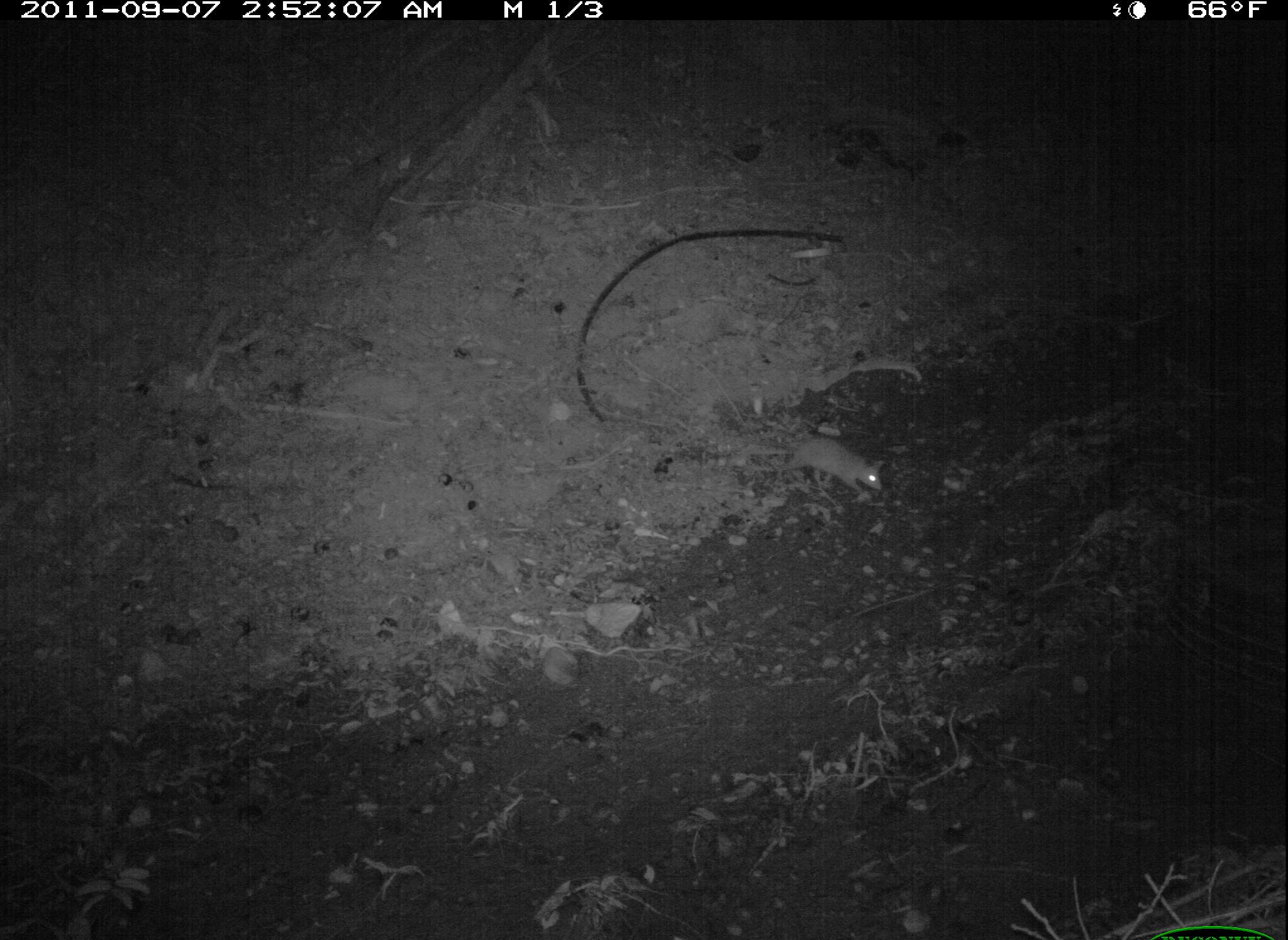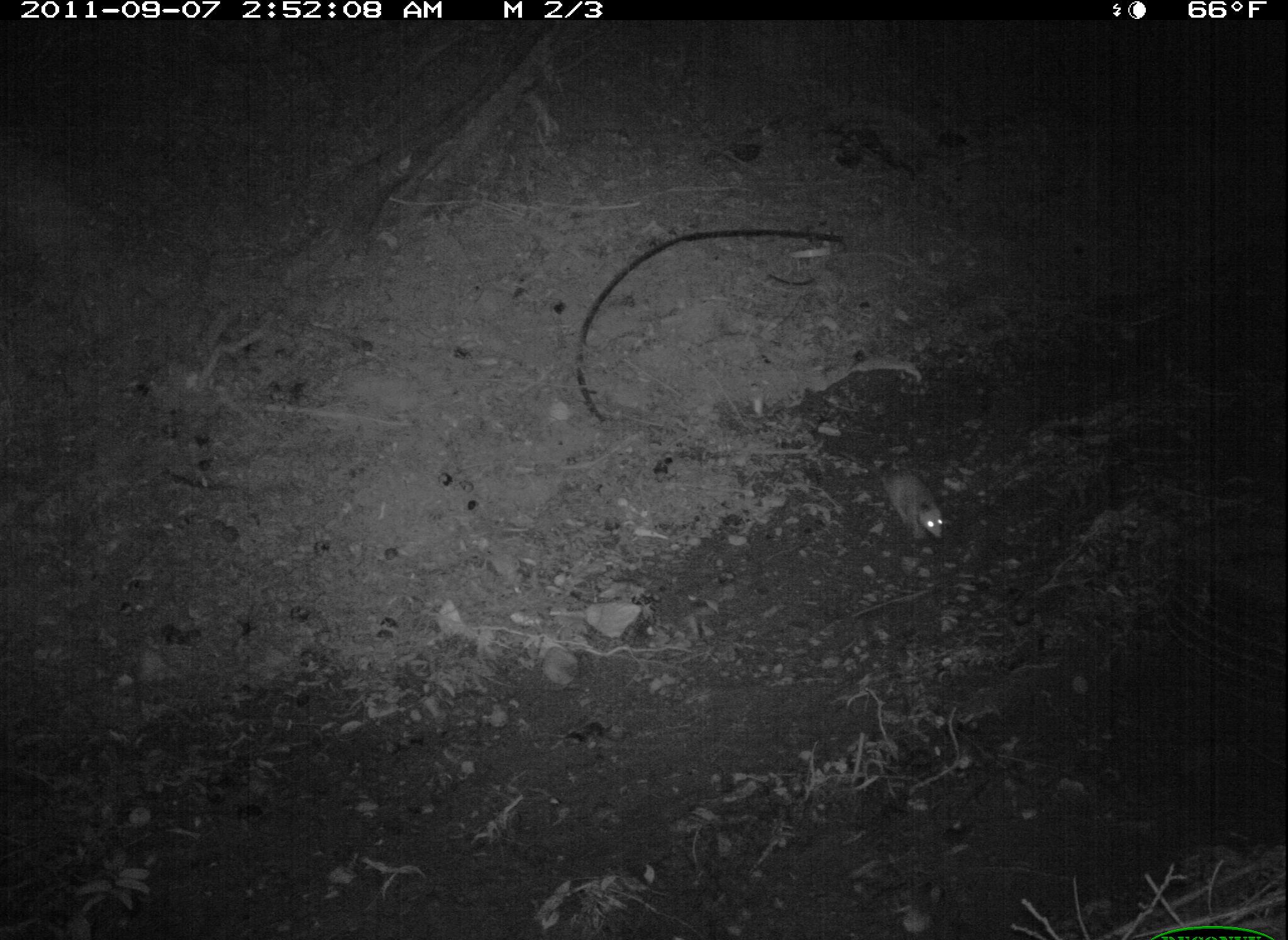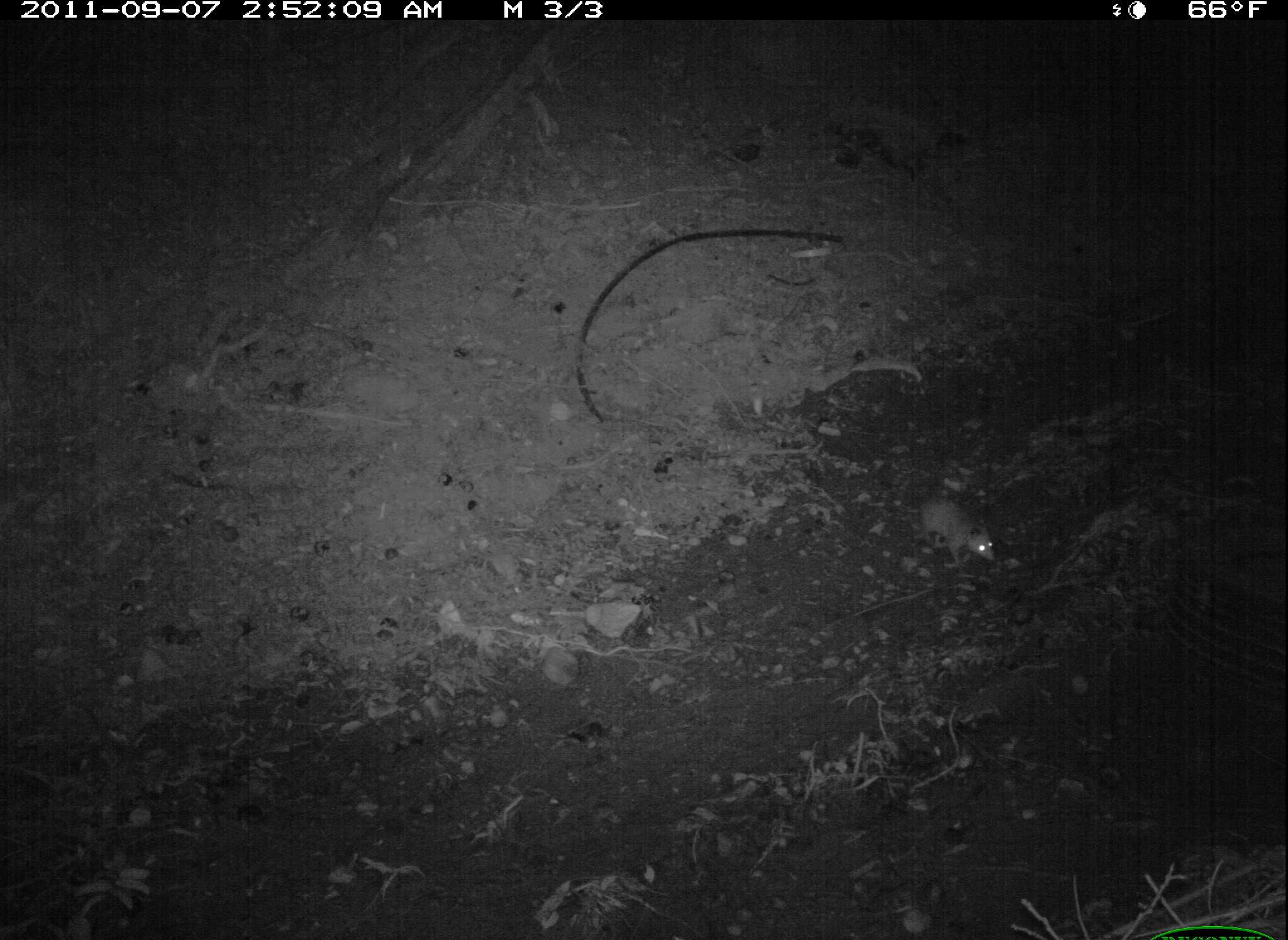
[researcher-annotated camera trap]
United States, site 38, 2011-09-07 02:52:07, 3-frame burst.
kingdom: Animalia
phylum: Chordata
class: Mammalia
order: Didelphimorphia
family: Didelphidae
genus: Didelphis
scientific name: Didelphis virginiana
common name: virginia opossum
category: opossum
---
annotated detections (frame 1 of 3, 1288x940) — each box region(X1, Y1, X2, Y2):
opossum: region(773, 419, 895, 512)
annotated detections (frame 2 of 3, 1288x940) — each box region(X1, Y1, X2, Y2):
opossum: region(855, 454, 963, 559)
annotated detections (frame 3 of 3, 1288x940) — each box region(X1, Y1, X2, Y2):
opossum: region(906, 485, 1011, 581)